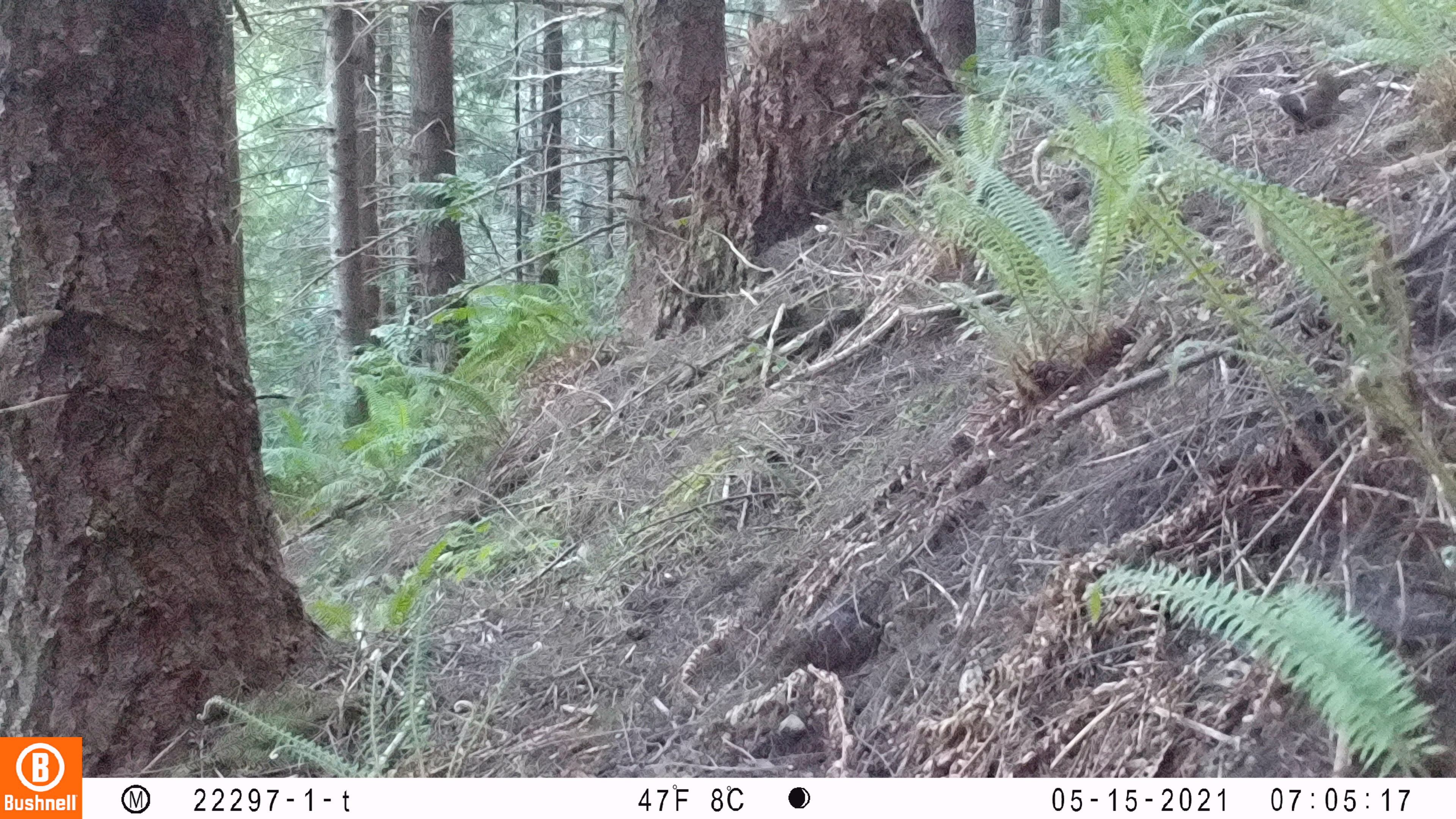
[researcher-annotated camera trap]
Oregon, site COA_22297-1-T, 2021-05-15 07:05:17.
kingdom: Animalia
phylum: Chordata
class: Mammalia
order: Rodentia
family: Sciuridae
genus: Tamiasciurus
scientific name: Tamiasciurus douglasii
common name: douglas squirrel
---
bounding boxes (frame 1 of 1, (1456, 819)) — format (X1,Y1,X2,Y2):
douglas squirrel: (1259,54,1369,149)